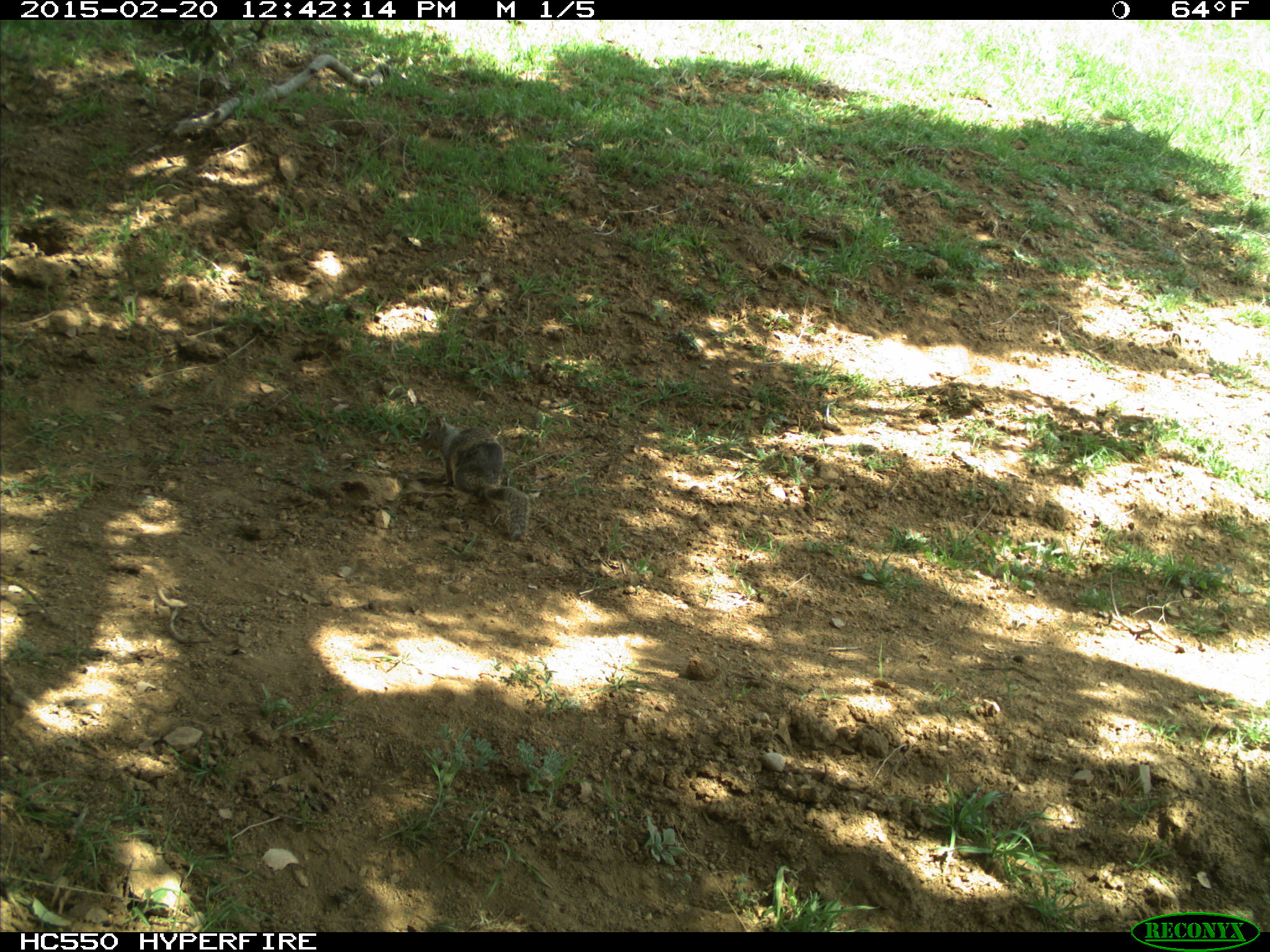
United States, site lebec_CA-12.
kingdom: Animalia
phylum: Chordata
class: Mammalia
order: Rodentia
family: Sciuridae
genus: Otospermophilus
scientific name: Otospermophilus beecheyi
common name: california ground squirrel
Otospermophilus beecheyi (california ground squirrel).